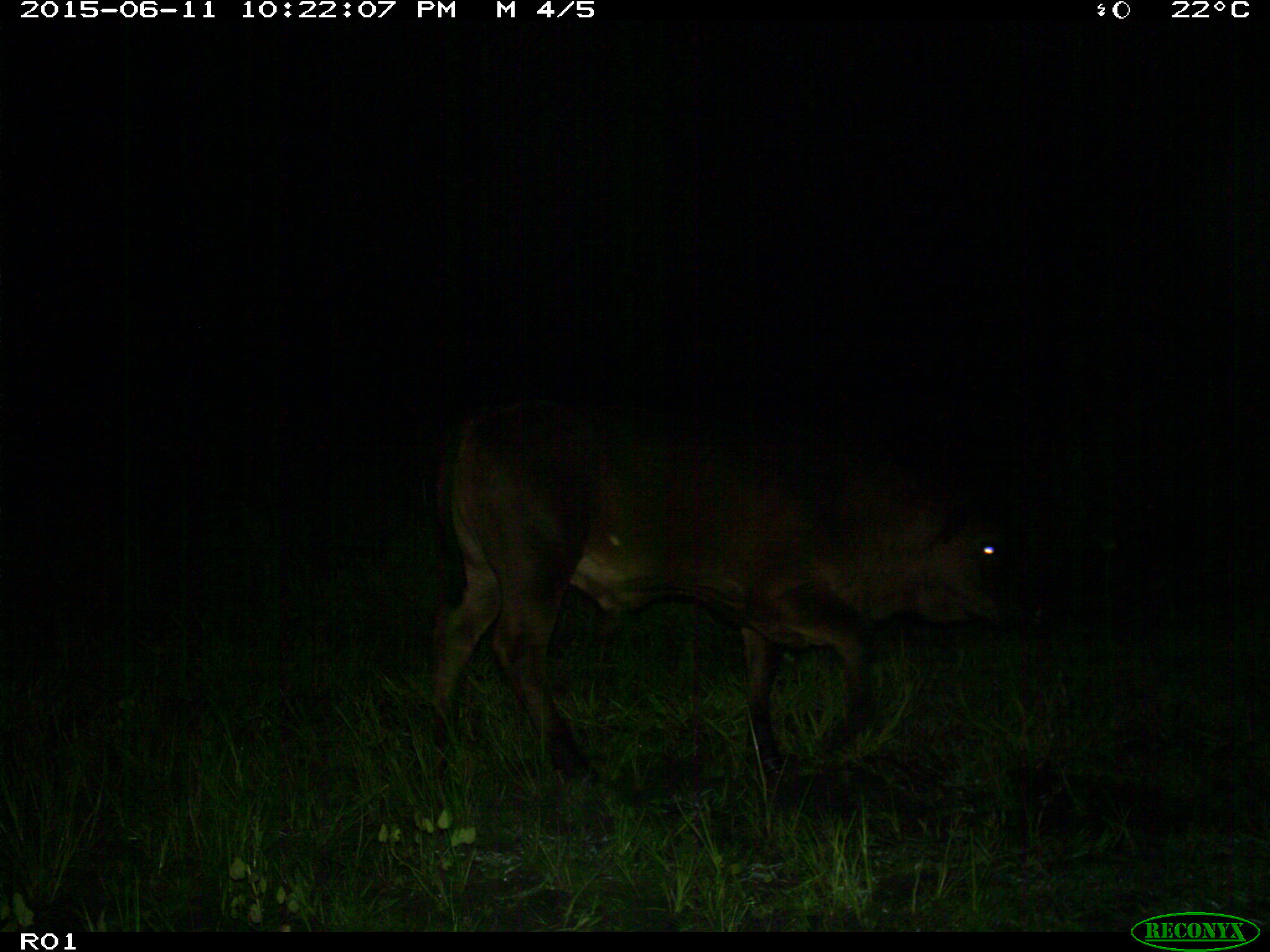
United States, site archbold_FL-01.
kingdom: Animalia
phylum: Chordata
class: Mammalia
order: Artiodactyla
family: Bovidae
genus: Bos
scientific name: Bos taurus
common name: domestic cow